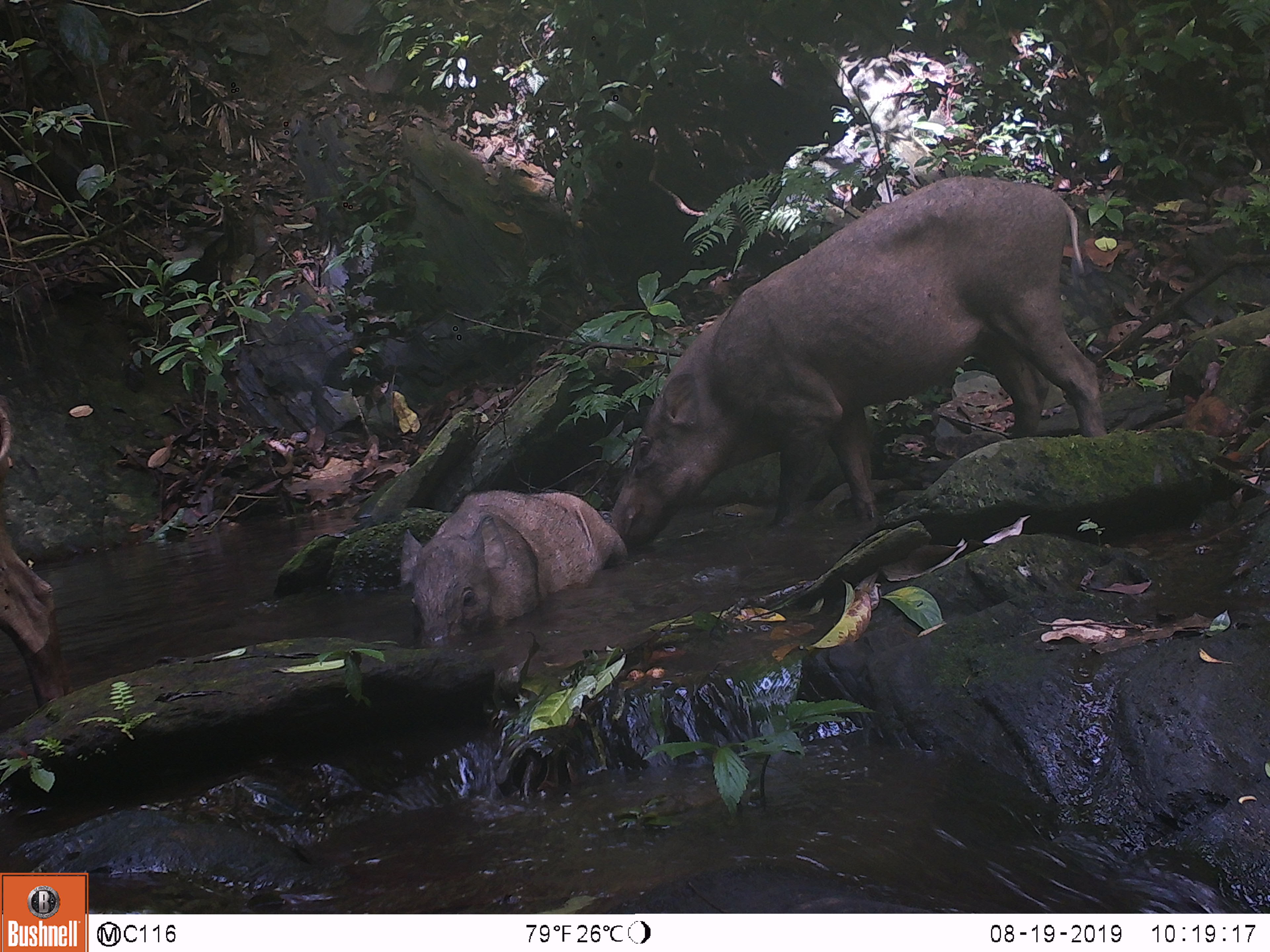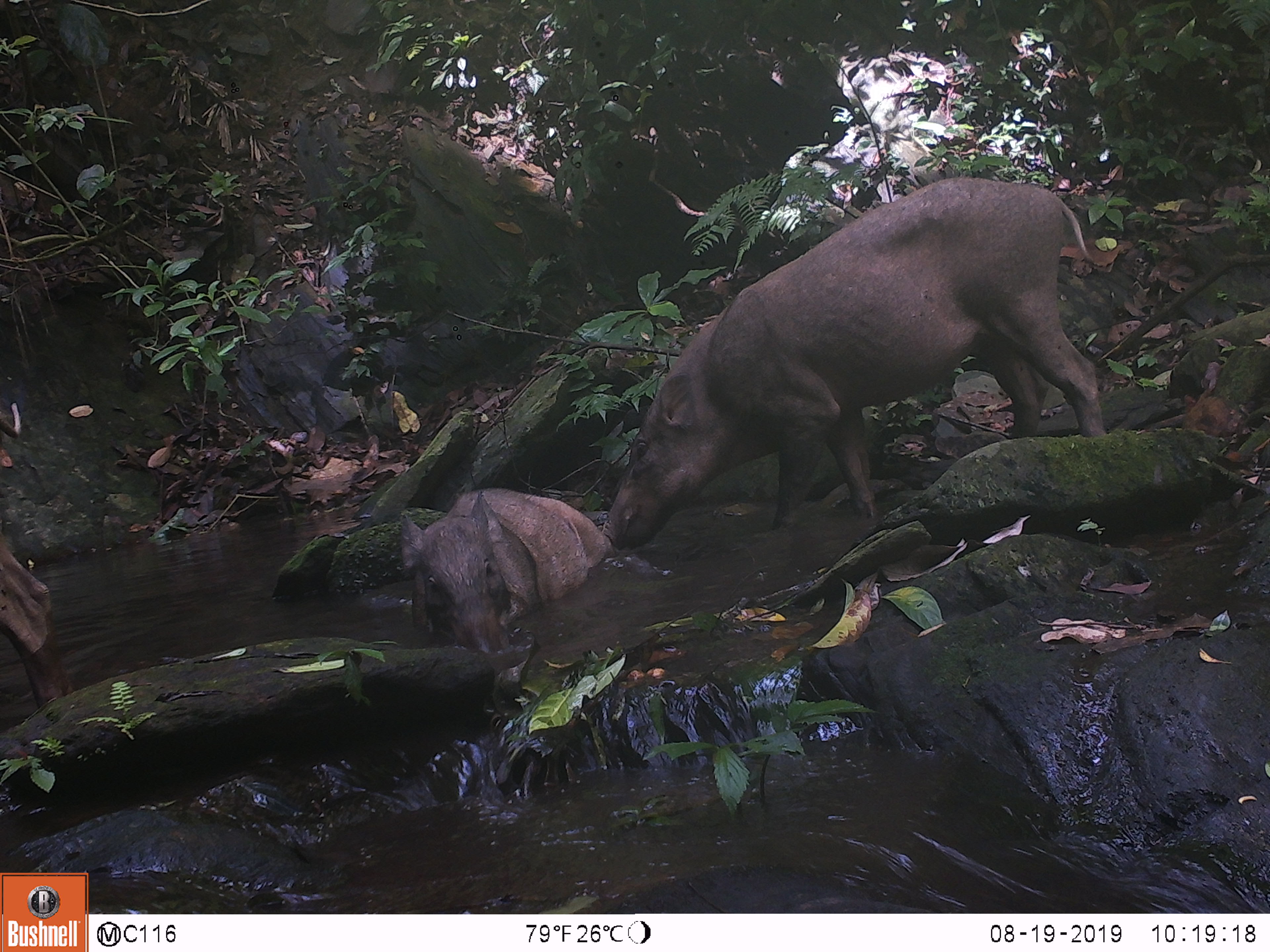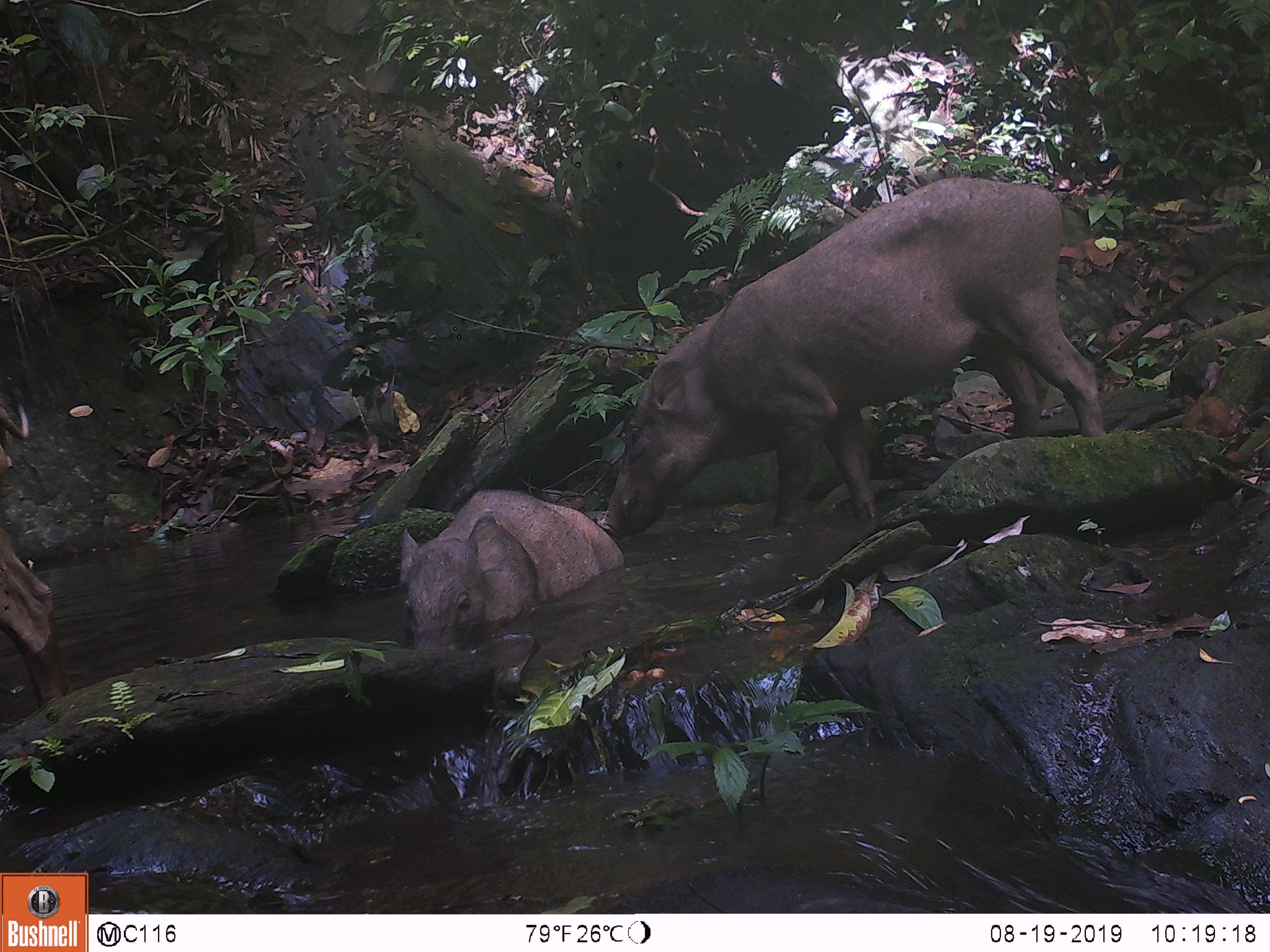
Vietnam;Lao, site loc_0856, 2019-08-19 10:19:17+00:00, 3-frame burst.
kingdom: Animalia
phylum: Chordata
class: Mammalia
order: Artiodactyla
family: Suidae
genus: Sus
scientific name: Sus scrofa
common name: eurasian wild pig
Eurasian wild pig (Sus scrofa). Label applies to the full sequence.